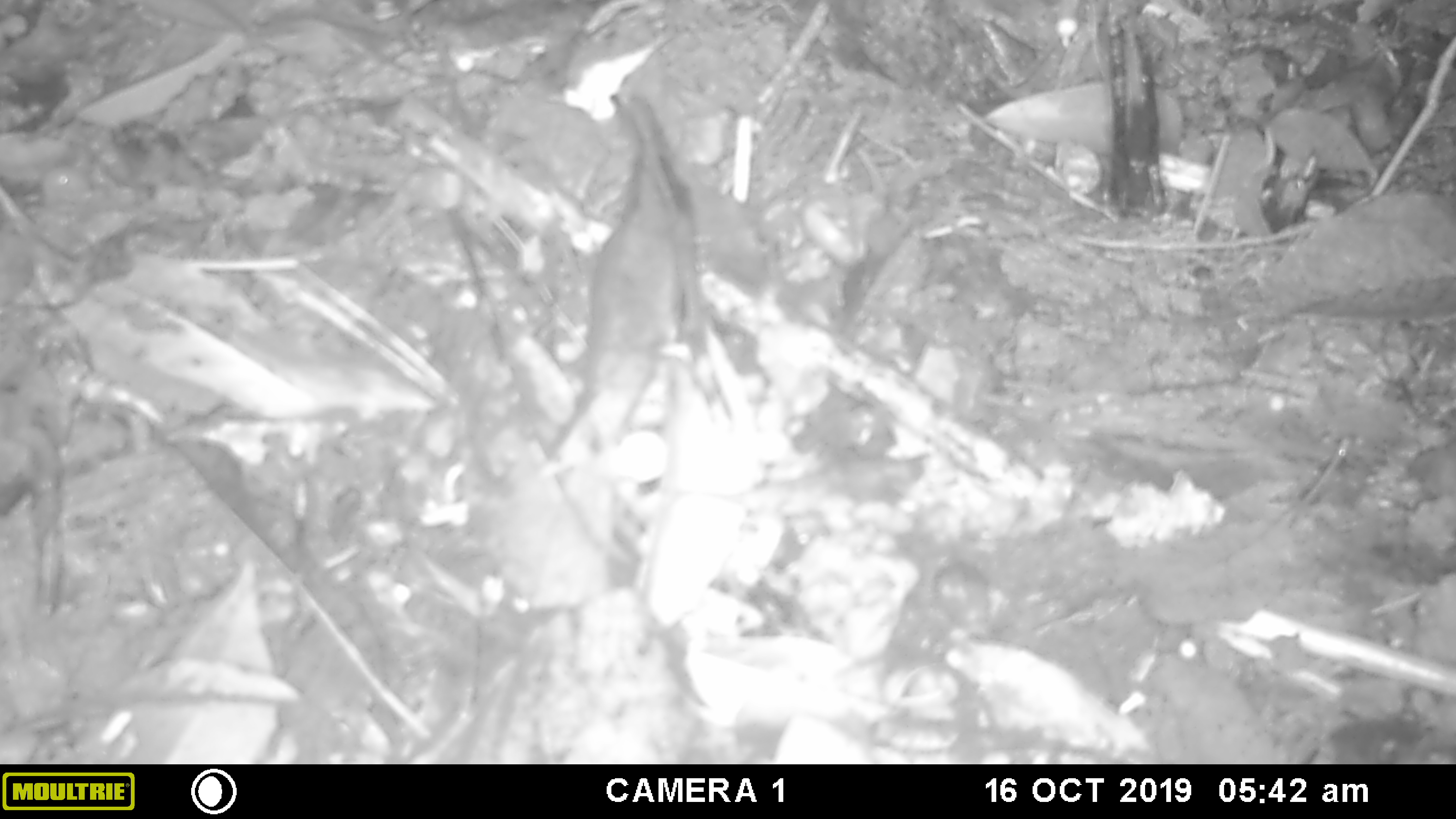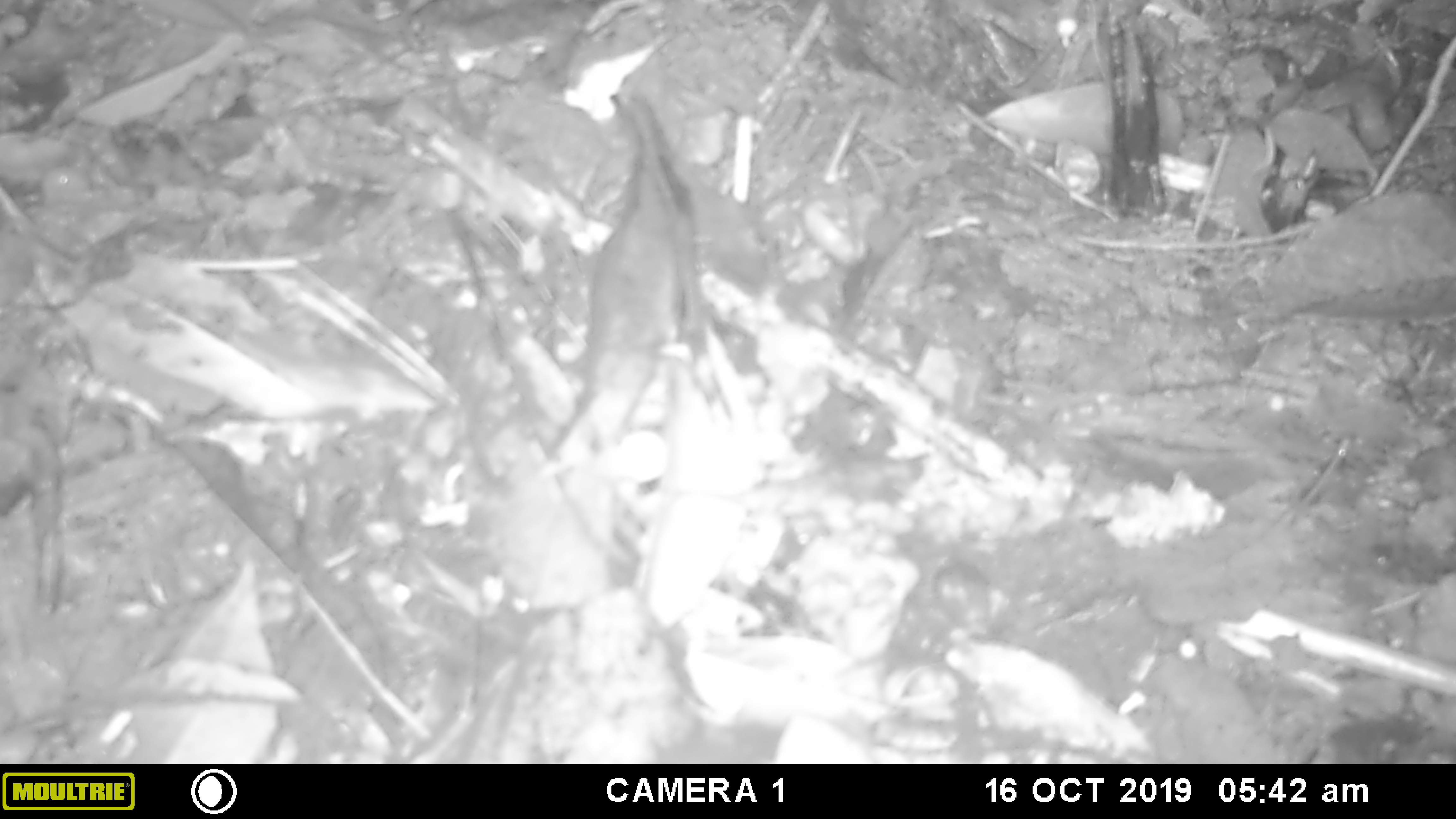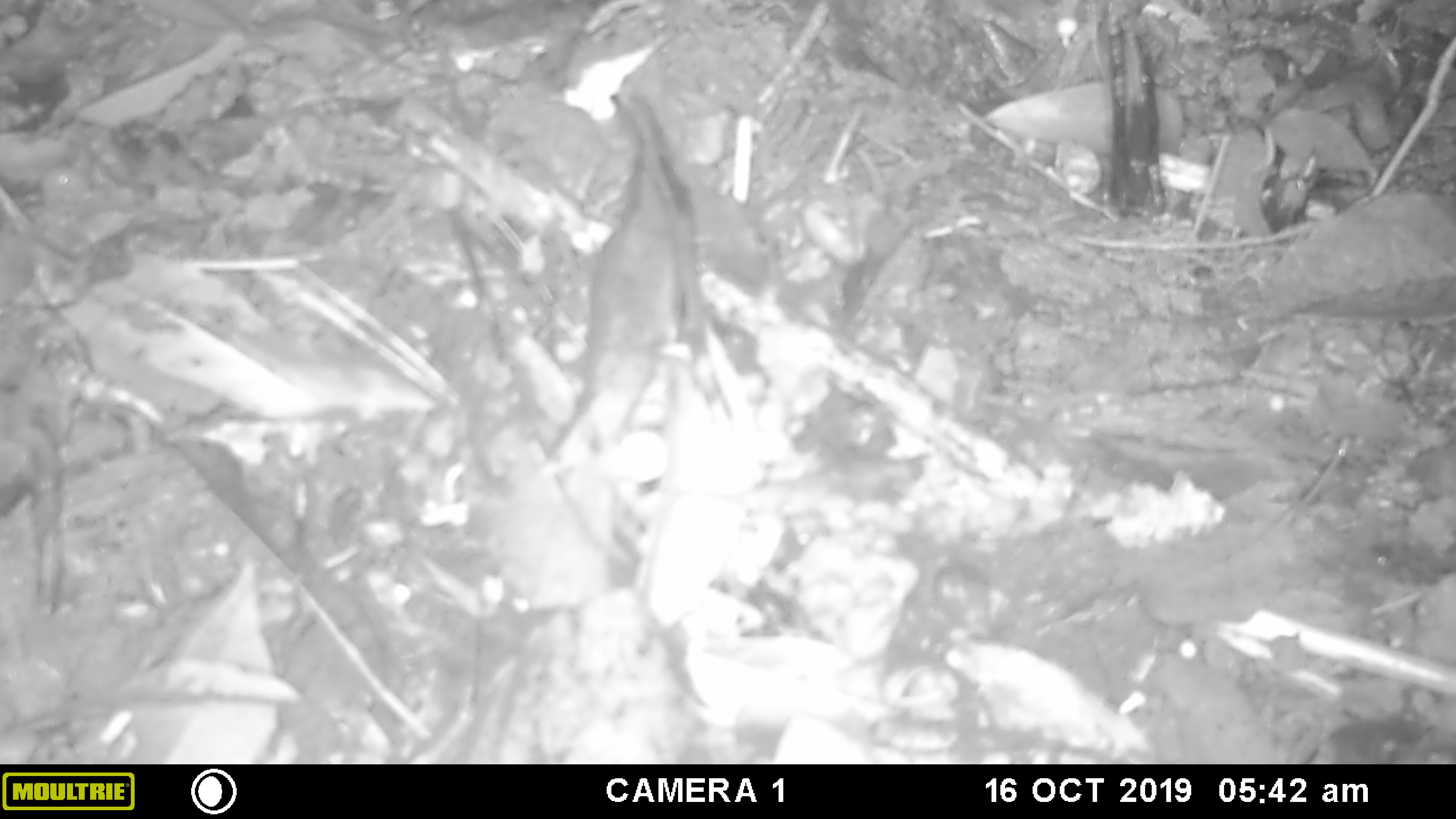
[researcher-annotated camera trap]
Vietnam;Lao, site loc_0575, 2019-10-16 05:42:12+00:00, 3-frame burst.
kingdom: Animalia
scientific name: Animalia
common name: animal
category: unidentified animal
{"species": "unidentified animal (animal) (Animalia)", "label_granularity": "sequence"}